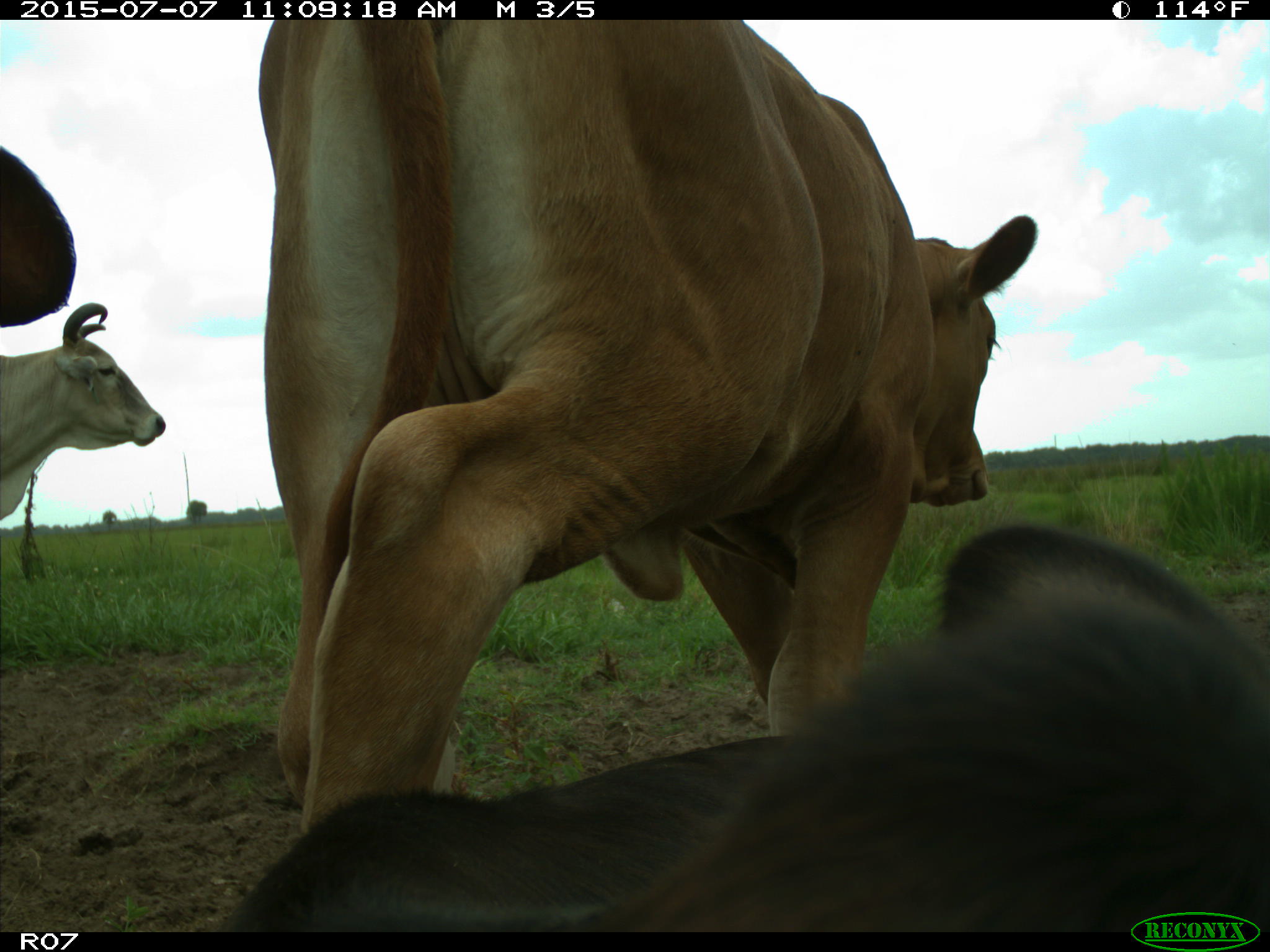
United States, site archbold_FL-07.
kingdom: Animalia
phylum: Chordata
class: Mammalia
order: Artiodactyla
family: Bovidae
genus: Bos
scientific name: Bos taurus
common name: domestic cow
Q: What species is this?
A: Bos taurus (domestic cow).